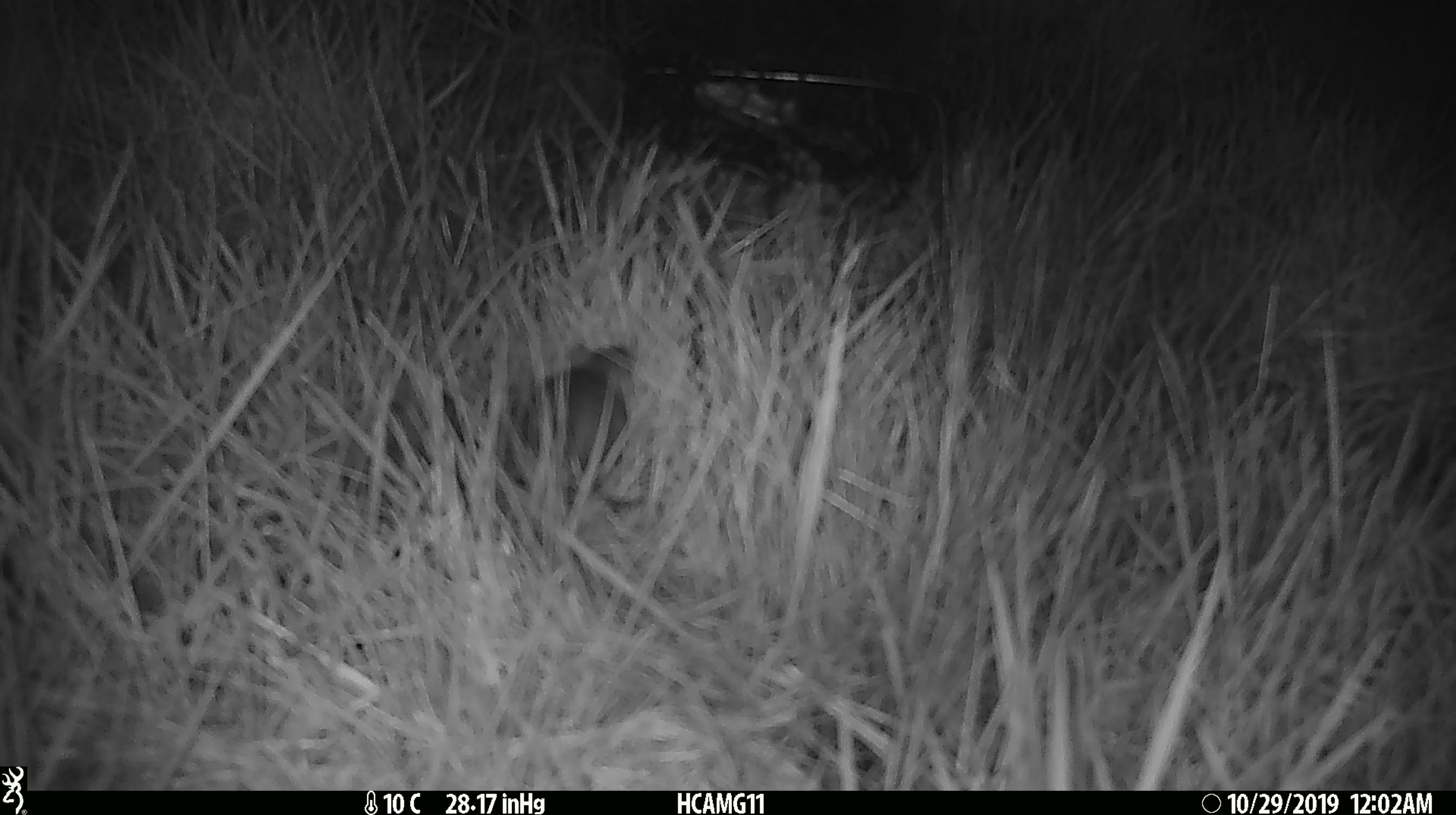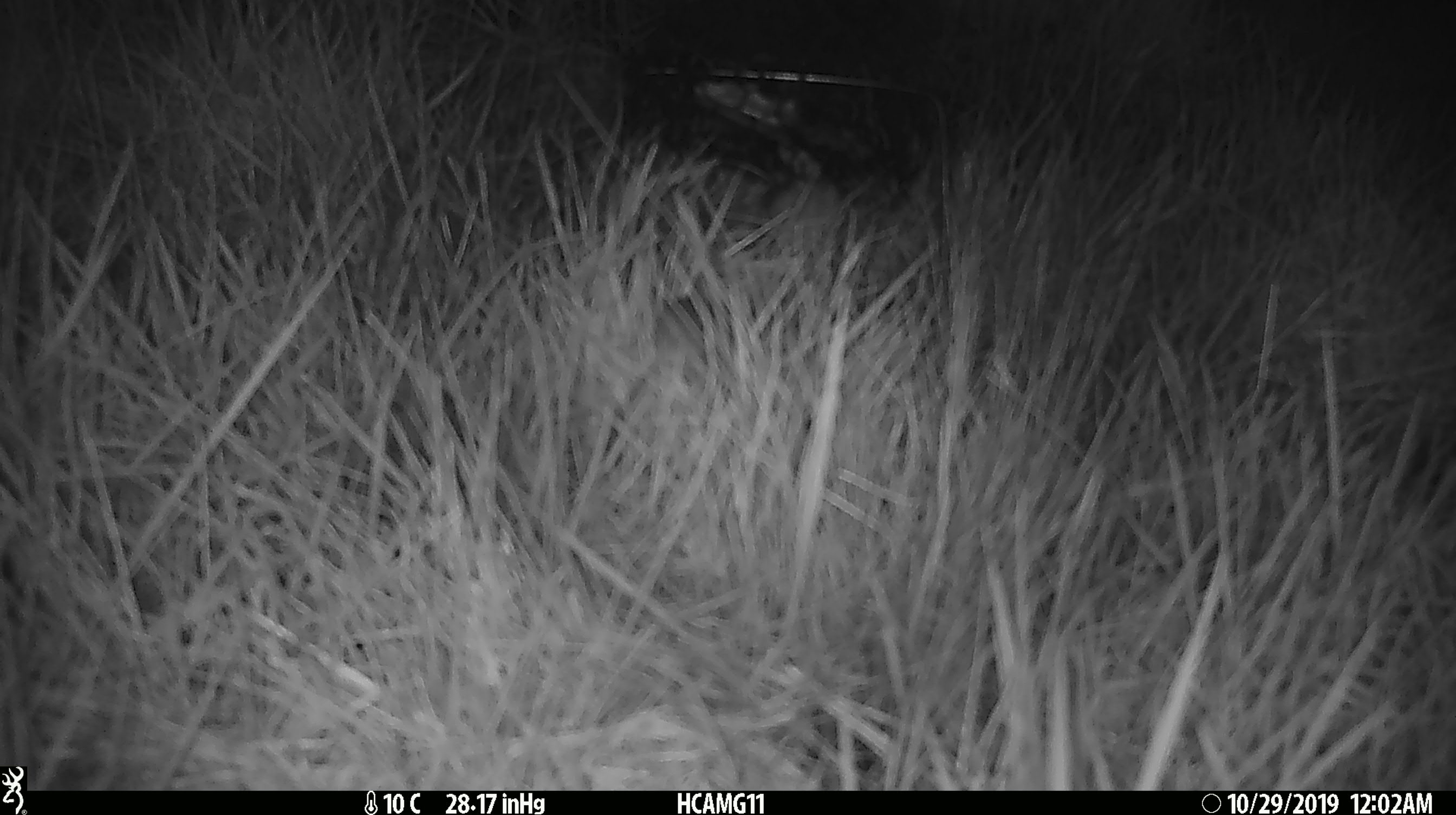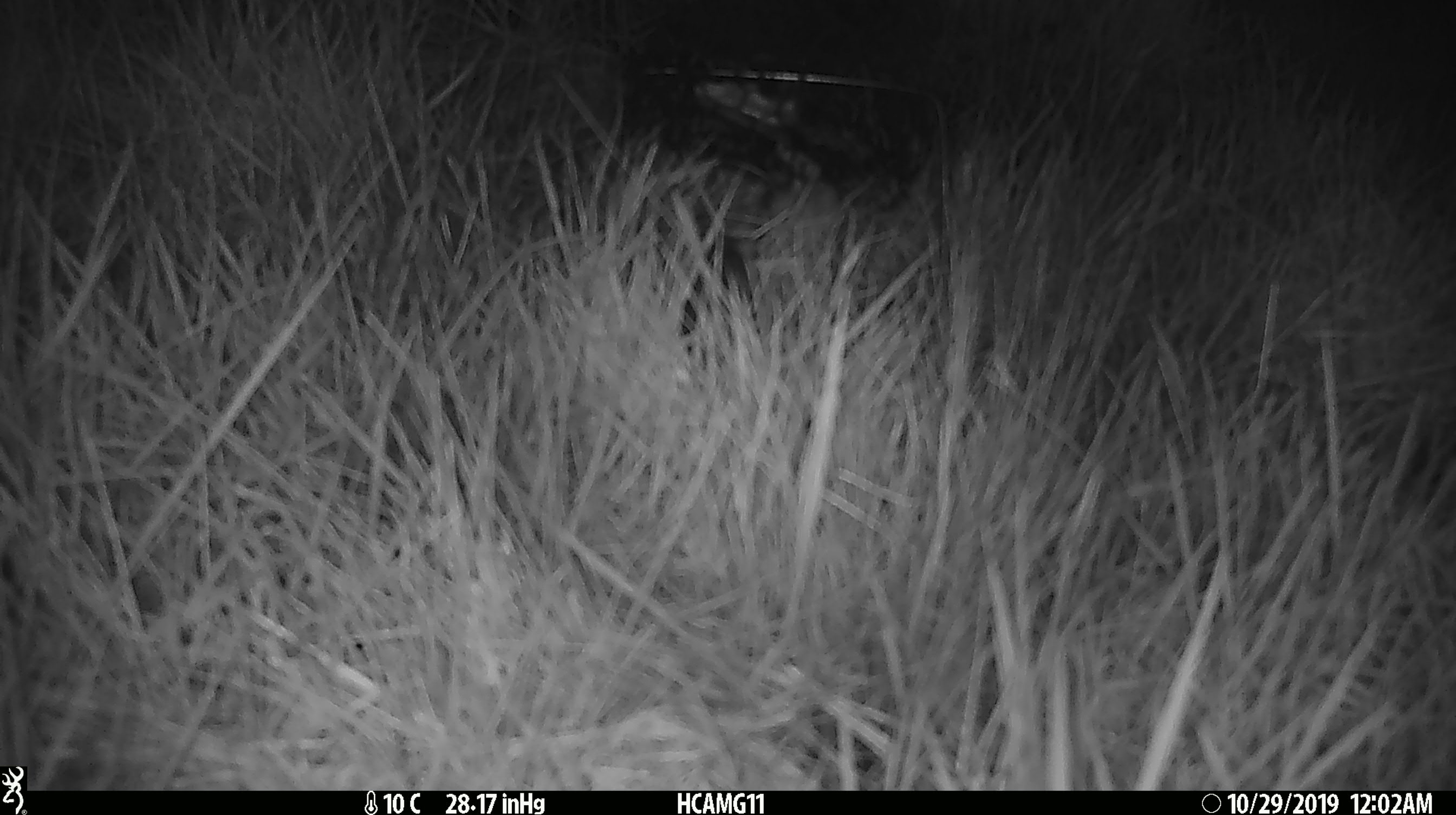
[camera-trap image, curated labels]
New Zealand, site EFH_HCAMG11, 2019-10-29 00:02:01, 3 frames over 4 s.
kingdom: Animalia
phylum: Chordata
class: Mammalia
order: Rodentia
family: Muridae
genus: Mus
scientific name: Mus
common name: mouse